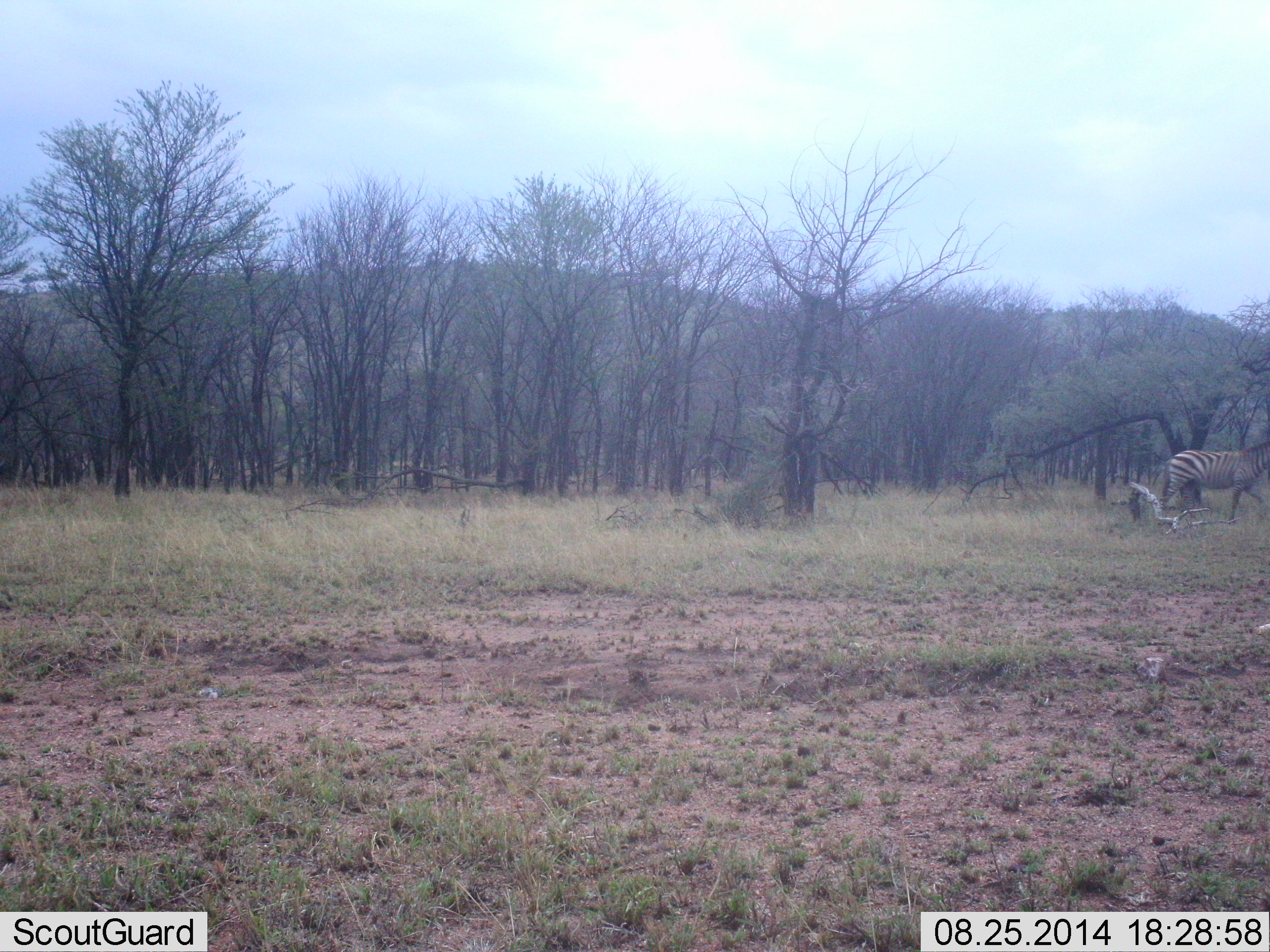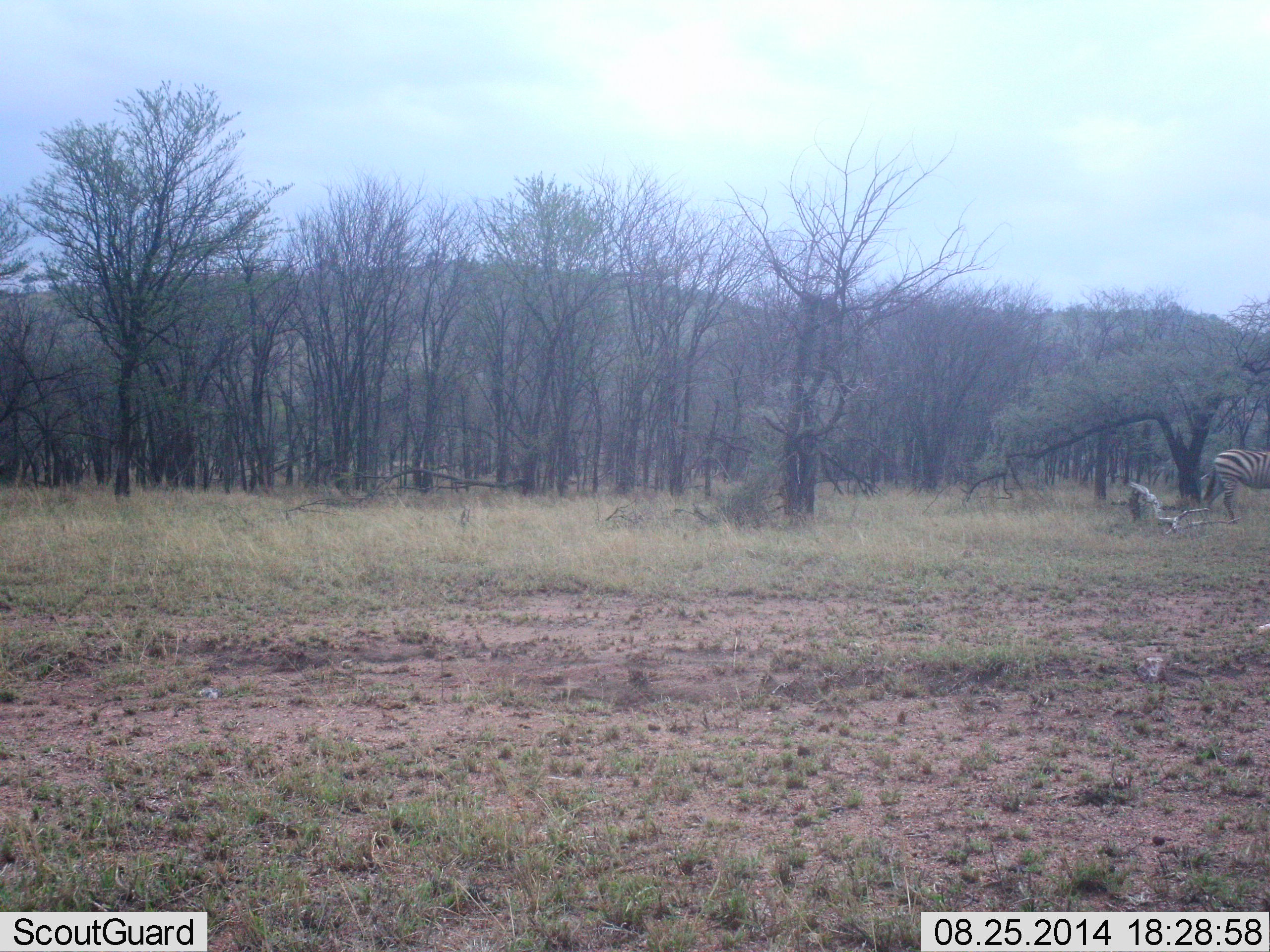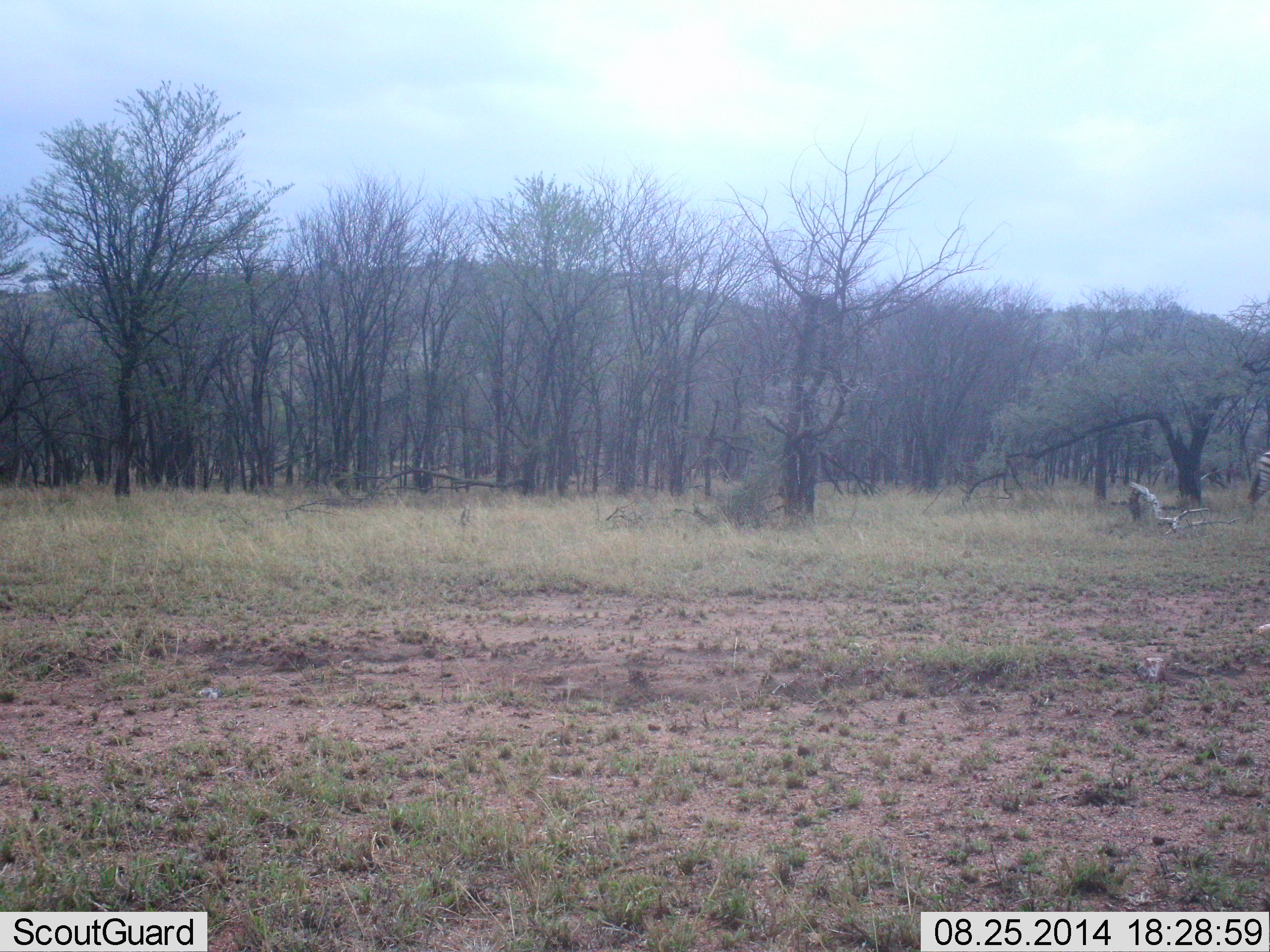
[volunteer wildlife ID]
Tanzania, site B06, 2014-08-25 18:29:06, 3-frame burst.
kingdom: Animalia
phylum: Chordata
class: Mammalia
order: Perissodactyla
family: Equidae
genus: Equus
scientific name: Equus quagga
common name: plains zebra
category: zebra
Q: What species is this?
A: Zebra (plains zebra) (Equus quagga).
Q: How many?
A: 1.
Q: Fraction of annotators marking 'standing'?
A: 0%.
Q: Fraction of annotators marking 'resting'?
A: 0%.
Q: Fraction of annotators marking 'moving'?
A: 100%.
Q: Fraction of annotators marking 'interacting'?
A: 0%.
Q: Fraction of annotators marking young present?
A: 0%.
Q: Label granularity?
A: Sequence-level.